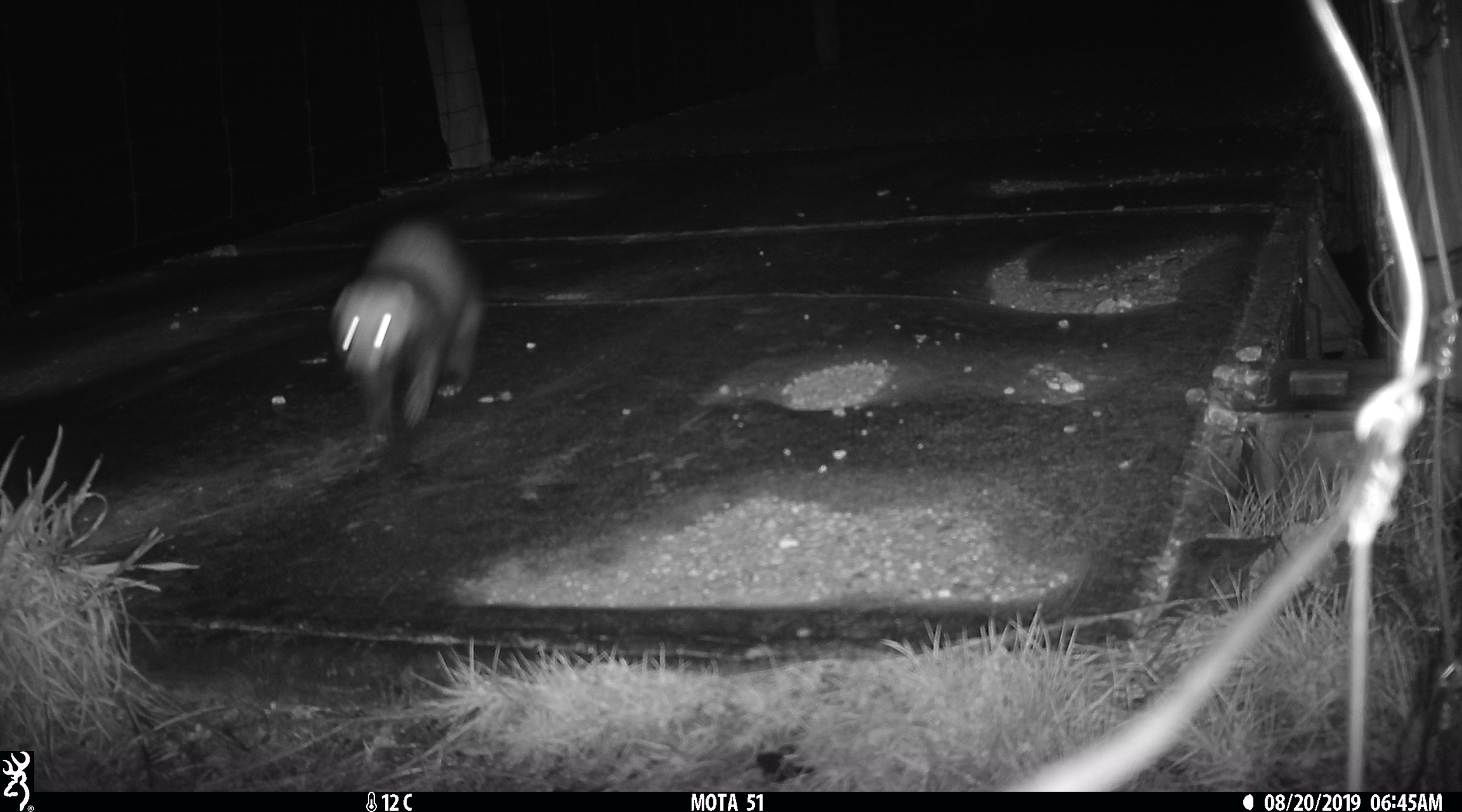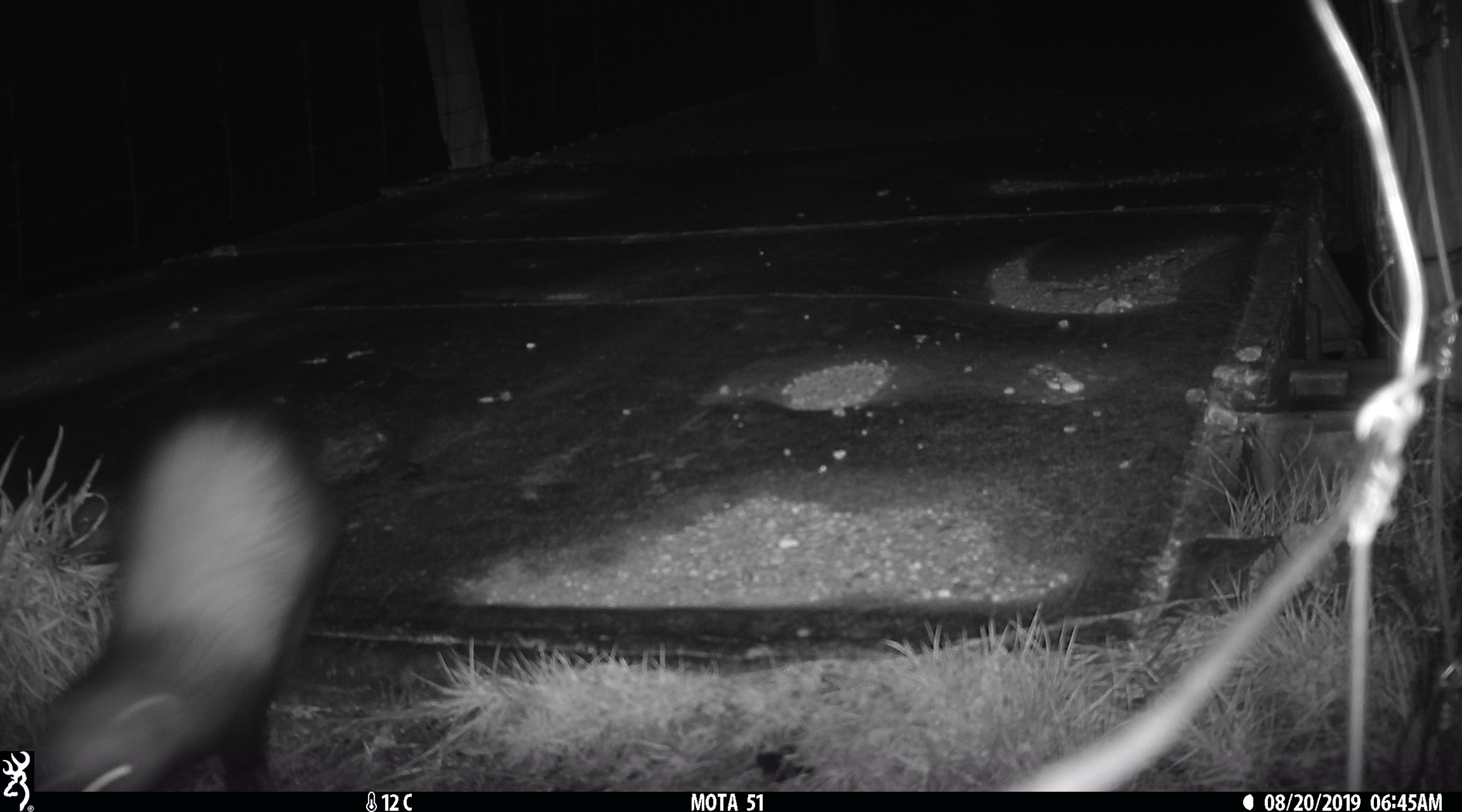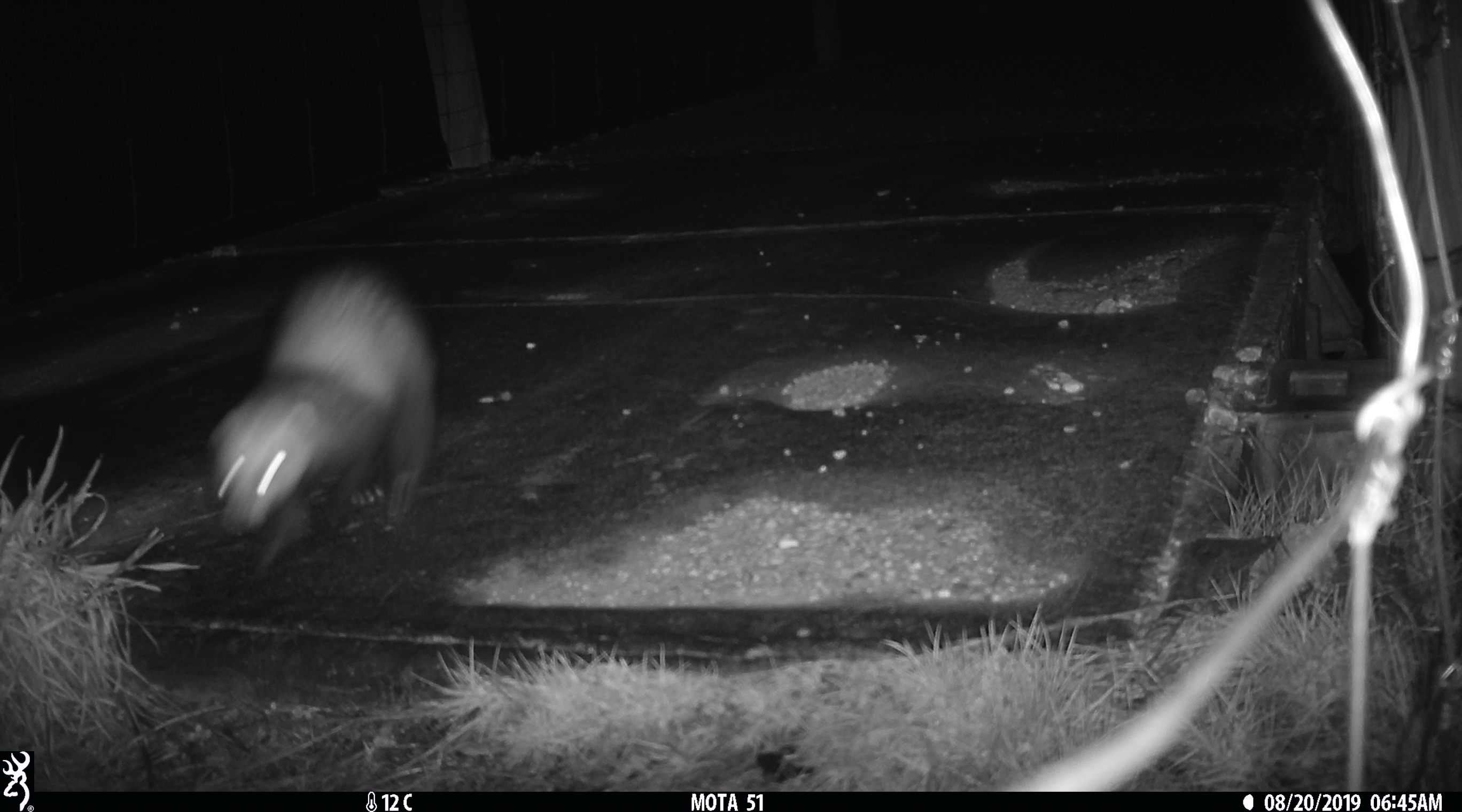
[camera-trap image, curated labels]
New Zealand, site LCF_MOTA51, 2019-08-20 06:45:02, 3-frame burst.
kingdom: Animalia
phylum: Chordata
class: Mammalia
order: Carnivora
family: Mustelidae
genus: Mustela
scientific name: Mustela furo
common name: ferret